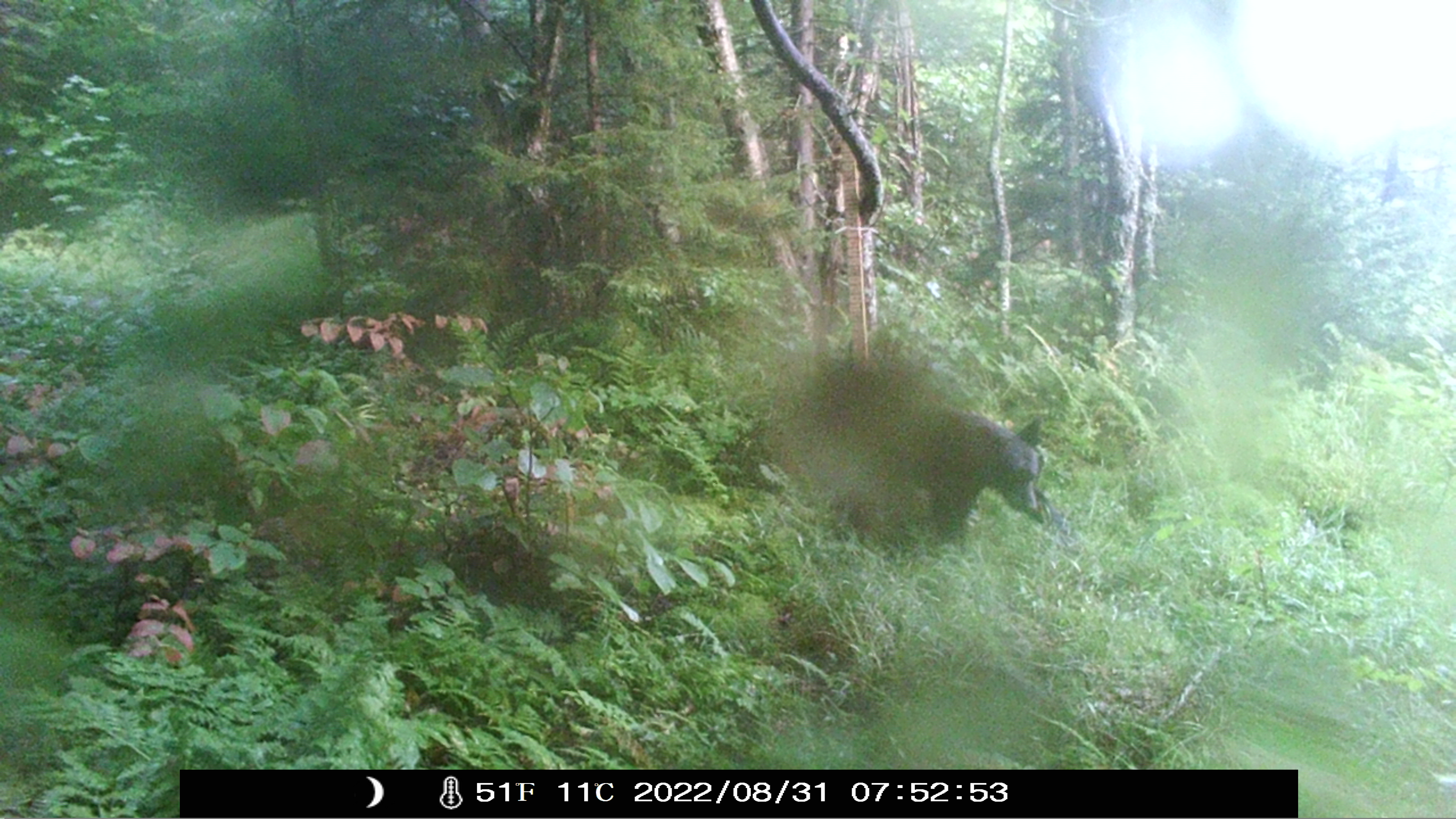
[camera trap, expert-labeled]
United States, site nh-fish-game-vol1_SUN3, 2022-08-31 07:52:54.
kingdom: Animalia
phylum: Chordata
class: Mammalia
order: Carnivora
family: Ursidae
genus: Ursus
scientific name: Ursus americanus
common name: black bear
Black bear (Ursus americanus).